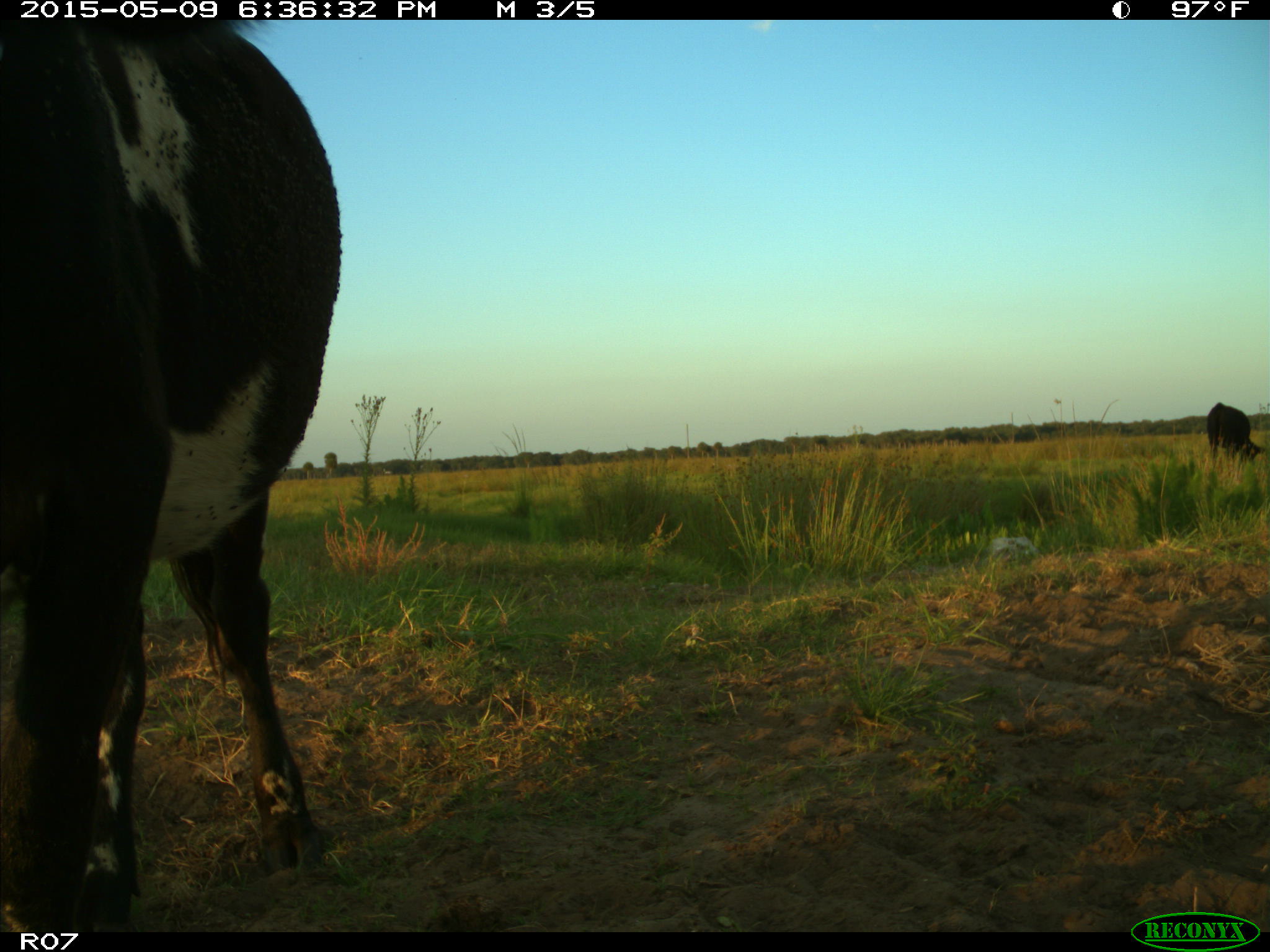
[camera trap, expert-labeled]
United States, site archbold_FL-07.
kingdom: Animalia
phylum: Chordata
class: Mammalia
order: Artiodactyla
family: Bovidae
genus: Bos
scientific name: Bos taurus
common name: domestic cow